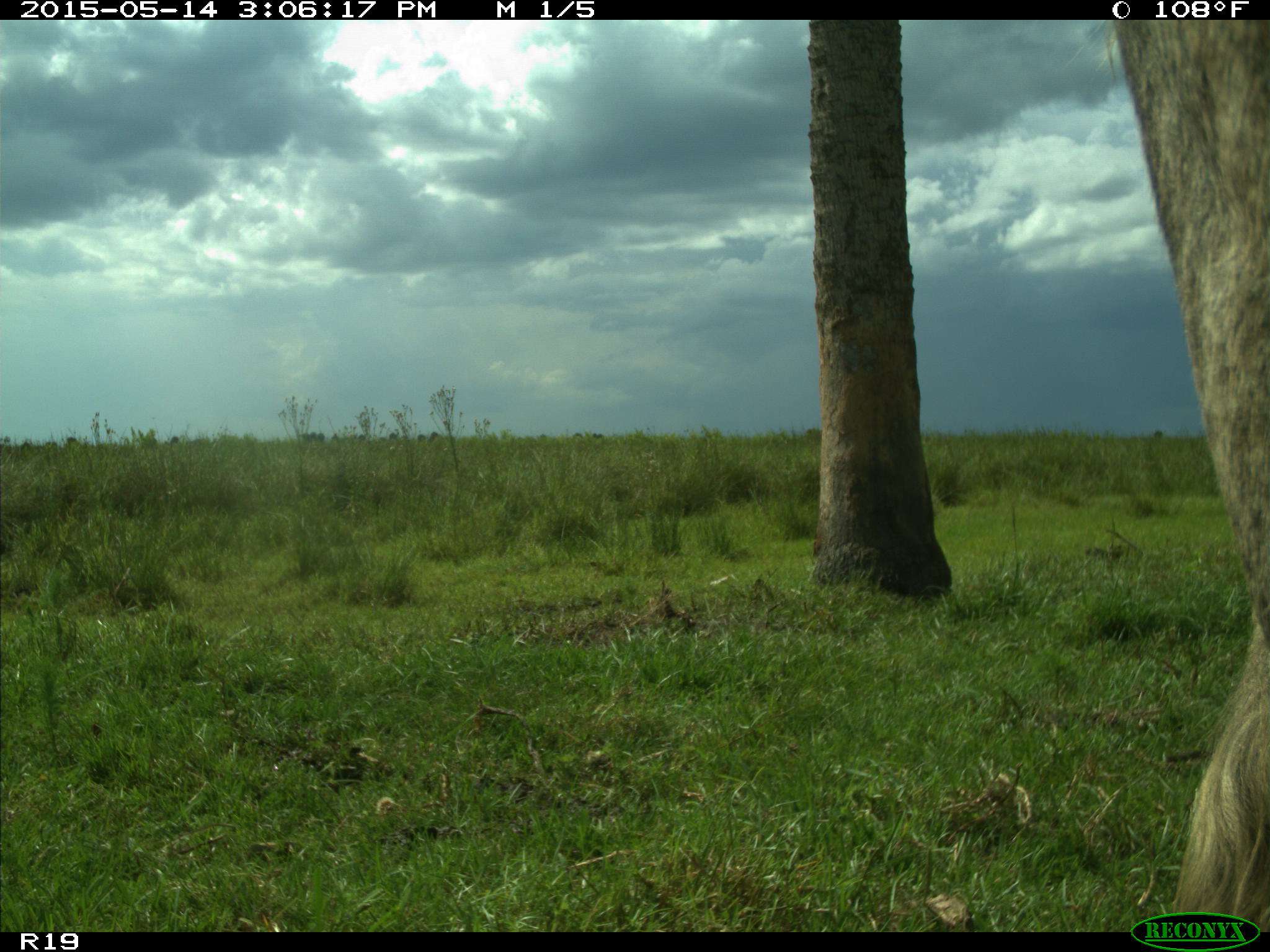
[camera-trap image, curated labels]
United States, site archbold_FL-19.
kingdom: Animalia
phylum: Chordata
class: Mammalia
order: Artiodactyla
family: Bovidae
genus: Bos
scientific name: Bos taurus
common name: domestic cow